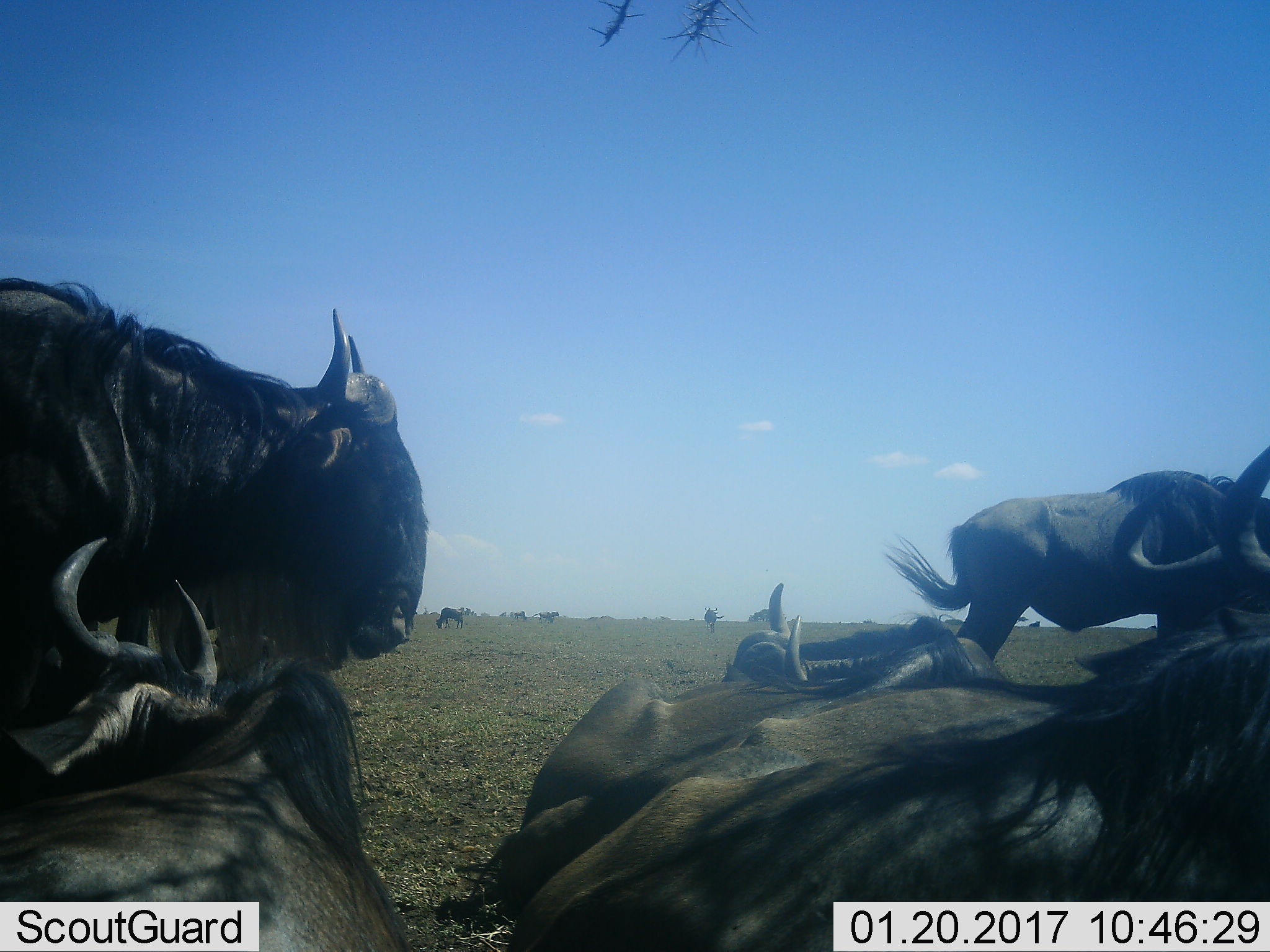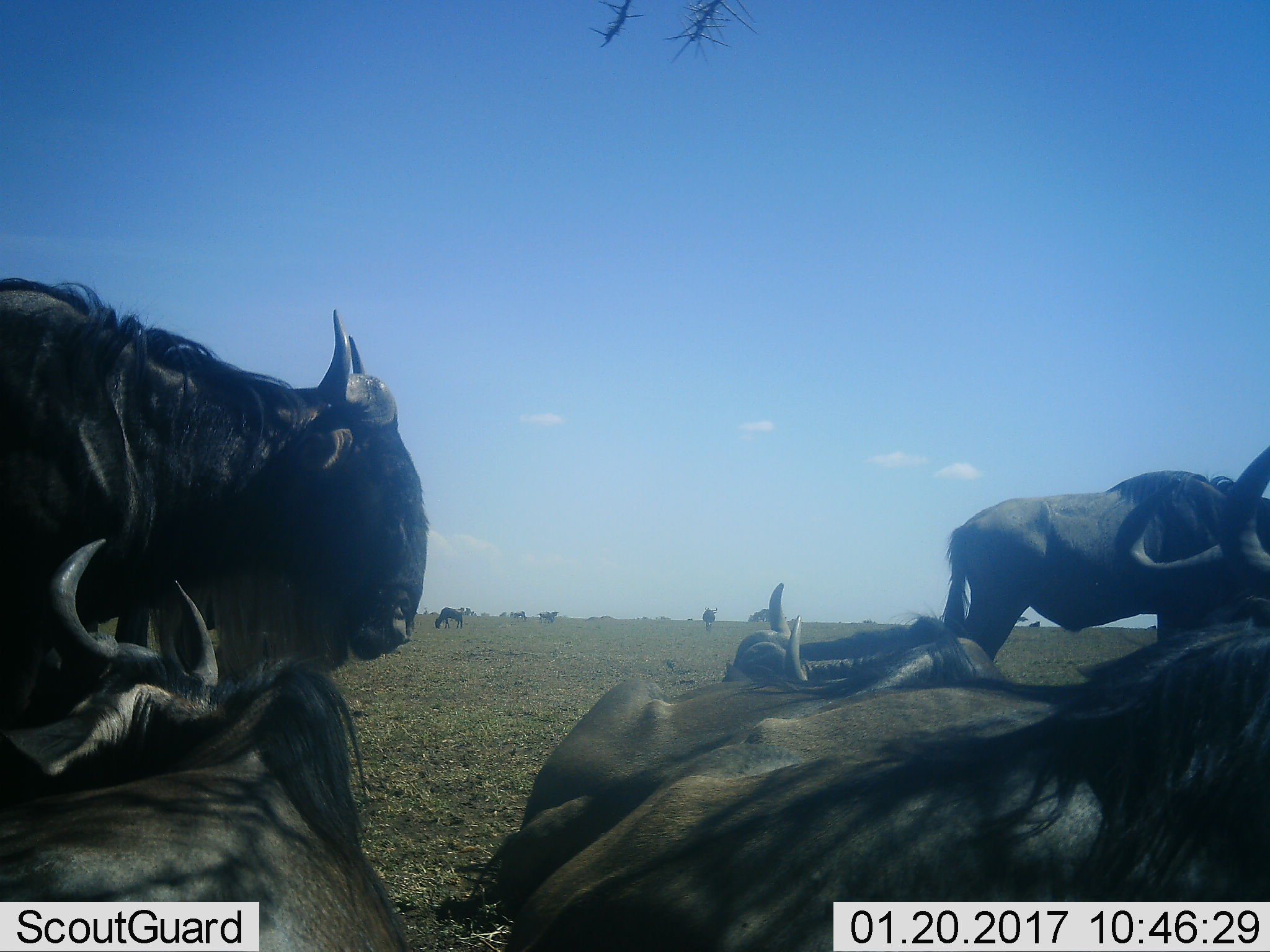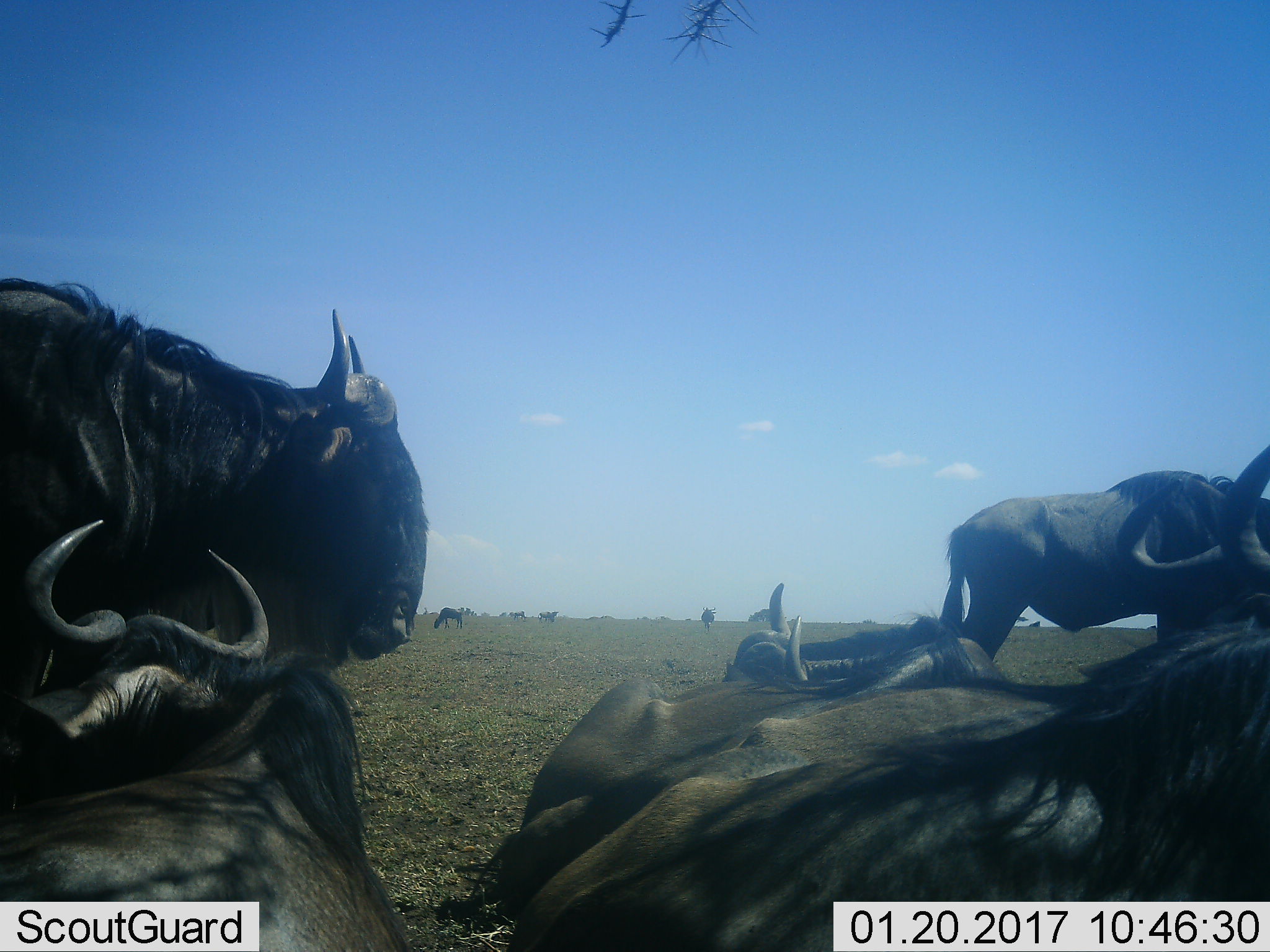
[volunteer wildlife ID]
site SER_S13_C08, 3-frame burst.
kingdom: Animalia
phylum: Chordata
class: Mammalia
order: Artiodactyla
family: Bovidae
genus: Connochaetes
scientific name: Connochaetes taurinus taurinus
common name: blue wildebeest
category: wildebeestblue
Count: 10.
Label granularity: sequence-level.